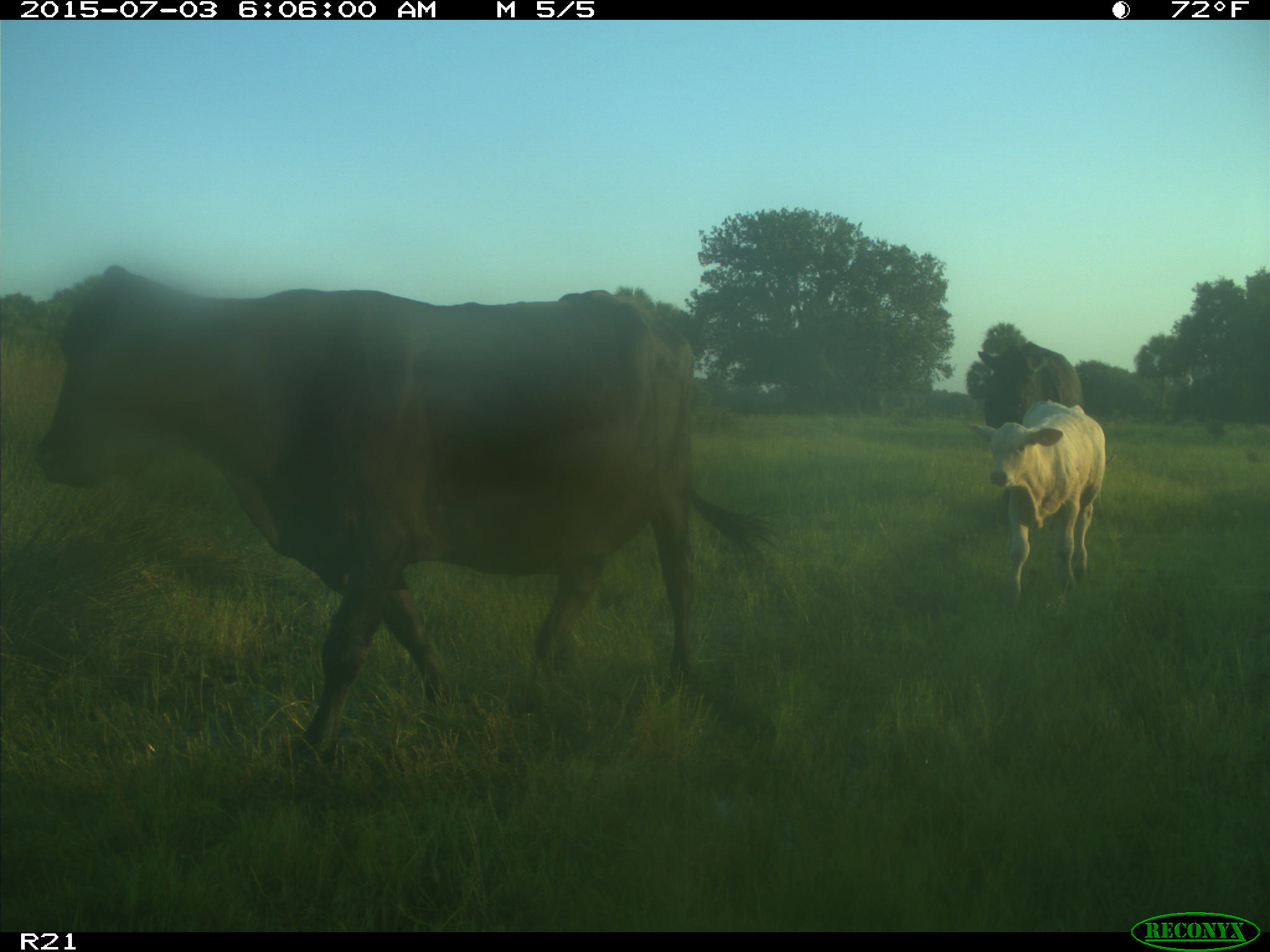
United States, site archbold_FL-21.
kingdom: Animalia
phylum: Chordata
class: Mammalia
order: Artiodactyla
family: Bovidae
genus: Bos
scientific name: Bos taurus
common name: domestic cow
Bos taurus (domestic cow).